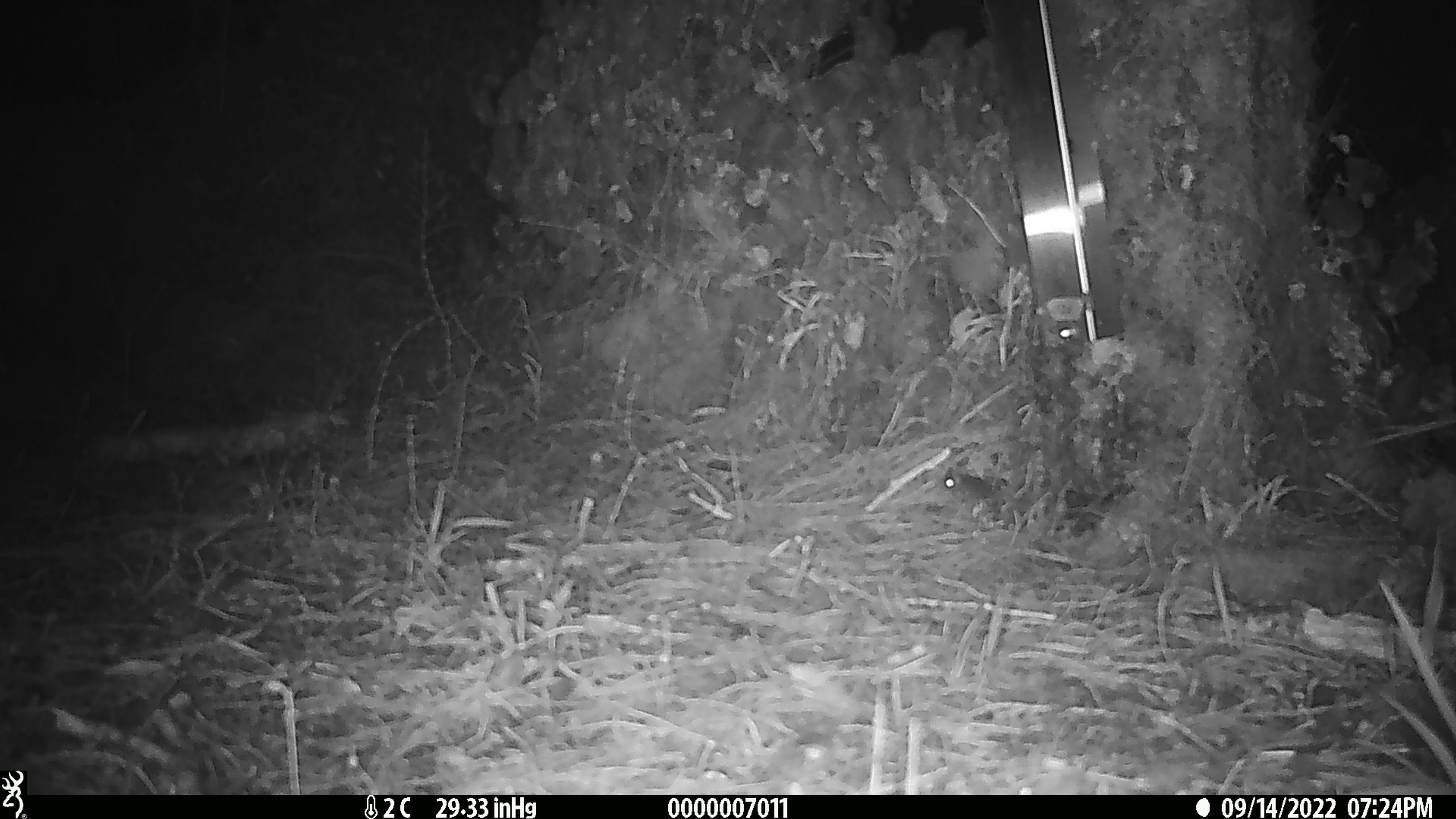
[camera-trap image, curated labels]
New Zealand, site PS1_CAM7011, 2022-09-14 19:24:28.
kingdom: Animalia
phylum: Chordata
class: Mammalia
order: Rodentia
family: Muridae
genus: Mus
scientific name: Mus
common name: mouse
Mouse (Mus).